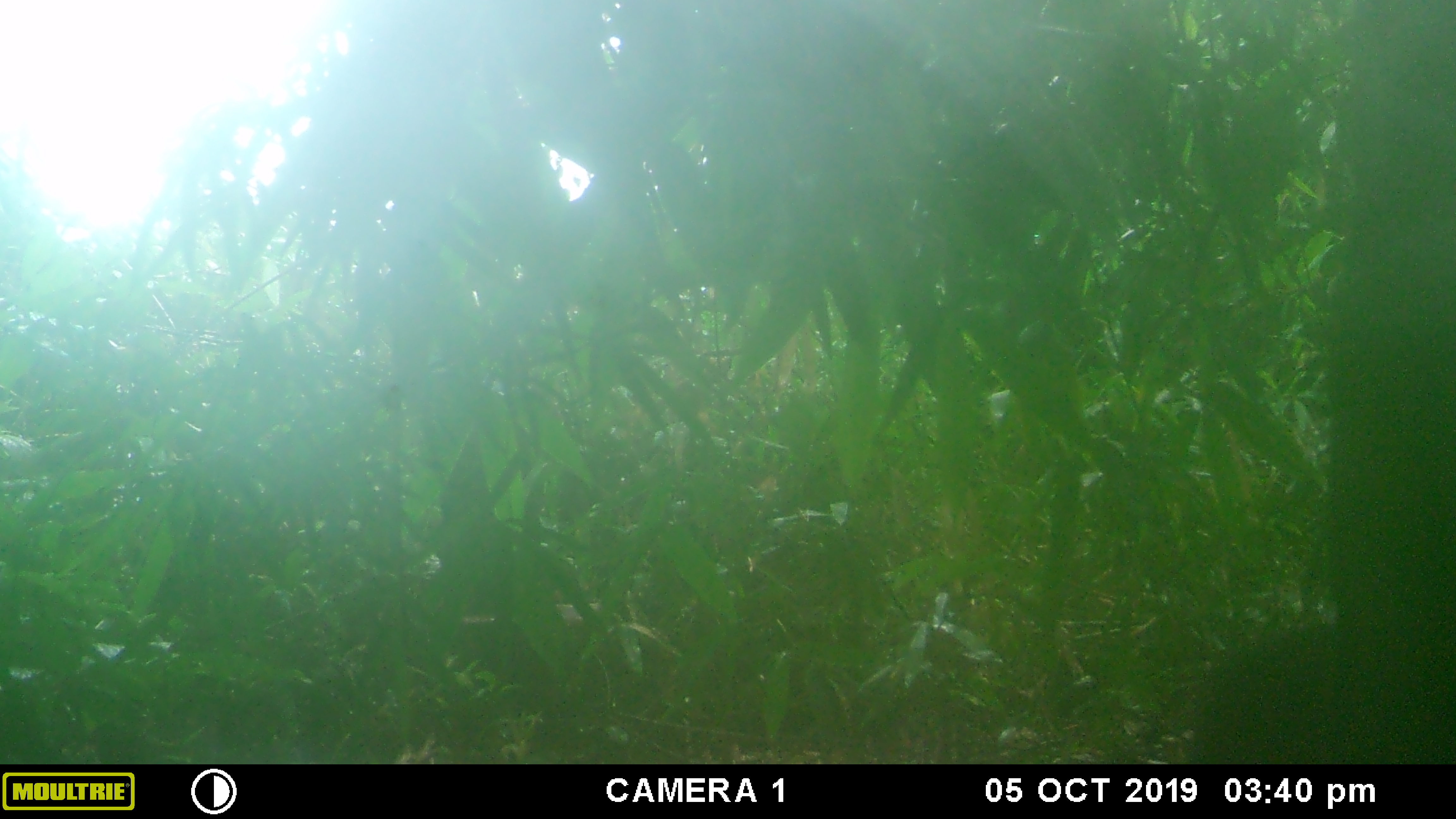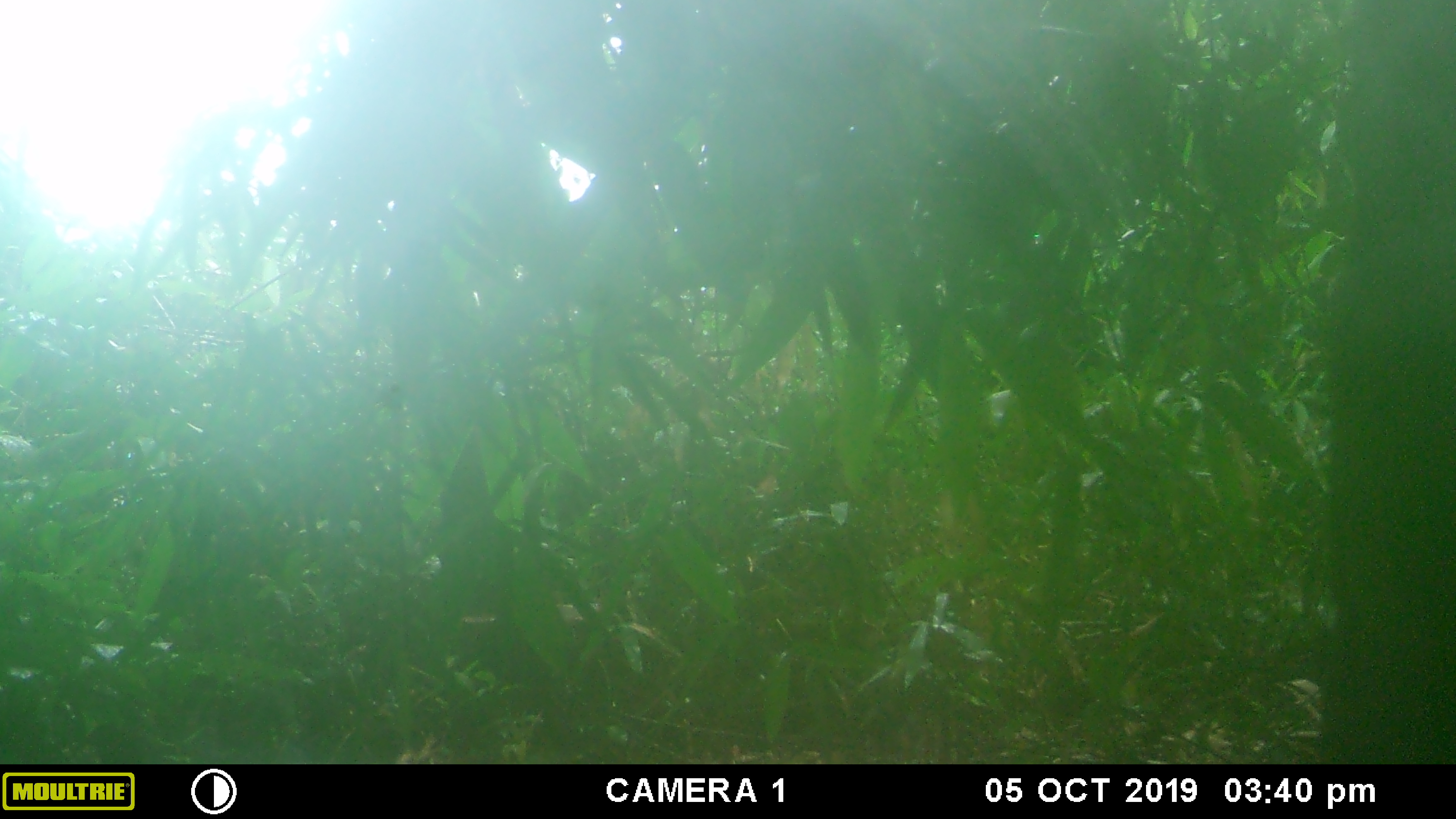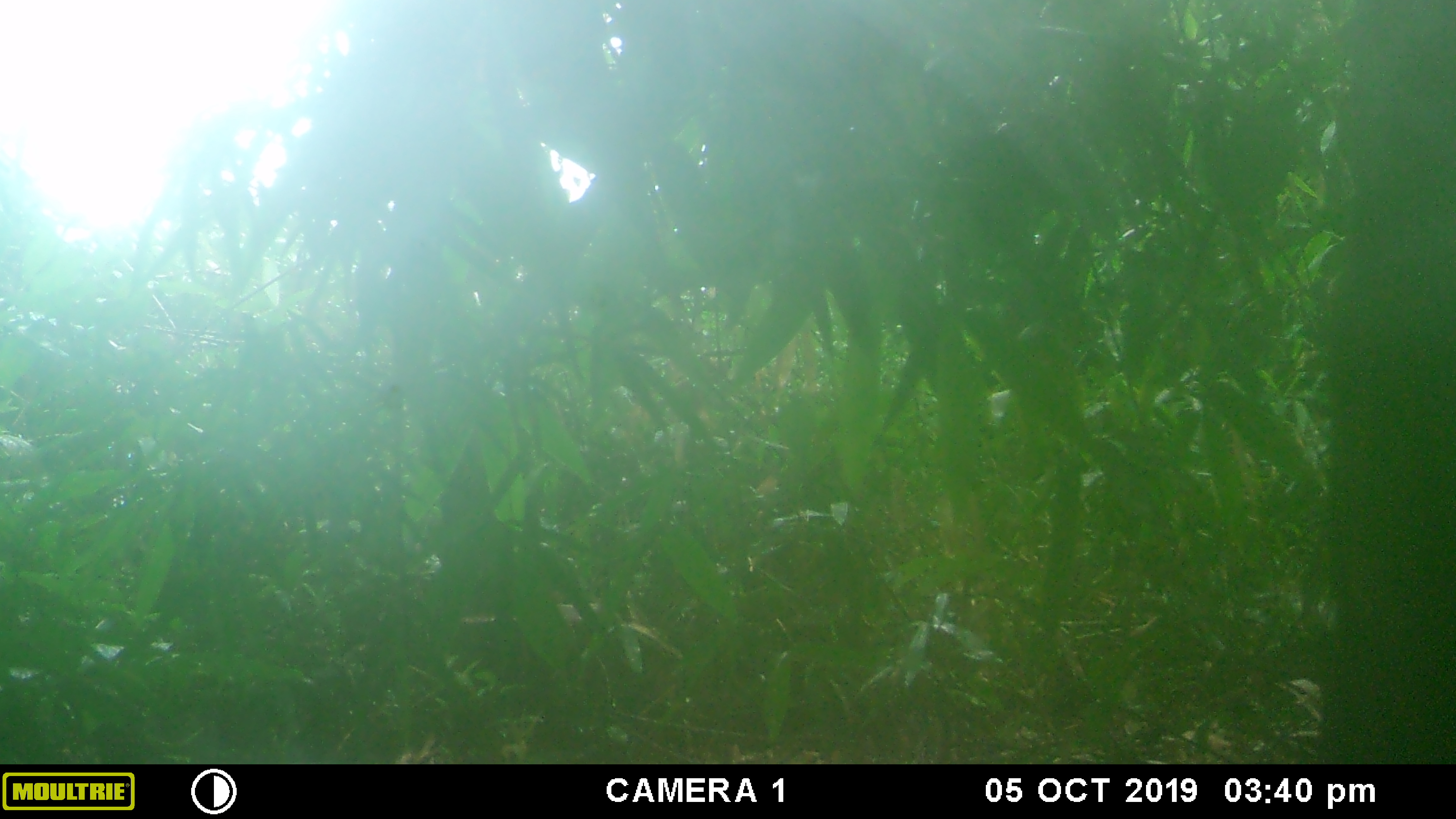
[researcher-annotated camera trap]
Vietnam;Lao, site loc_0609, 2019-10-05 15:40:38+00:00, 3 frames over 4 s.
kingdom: Animalia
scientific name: Animalia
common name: animal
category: unidentified animal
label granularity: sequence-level